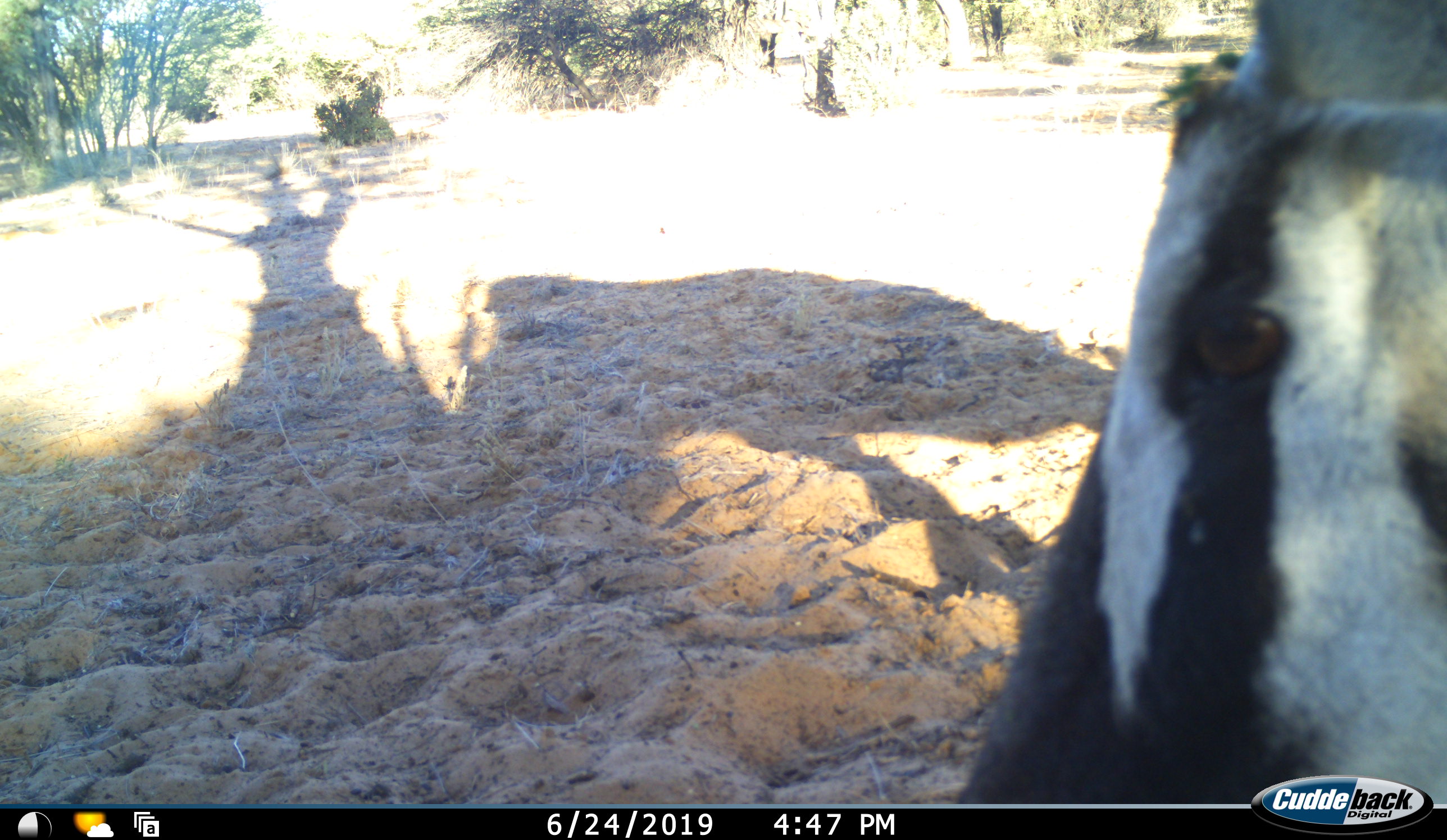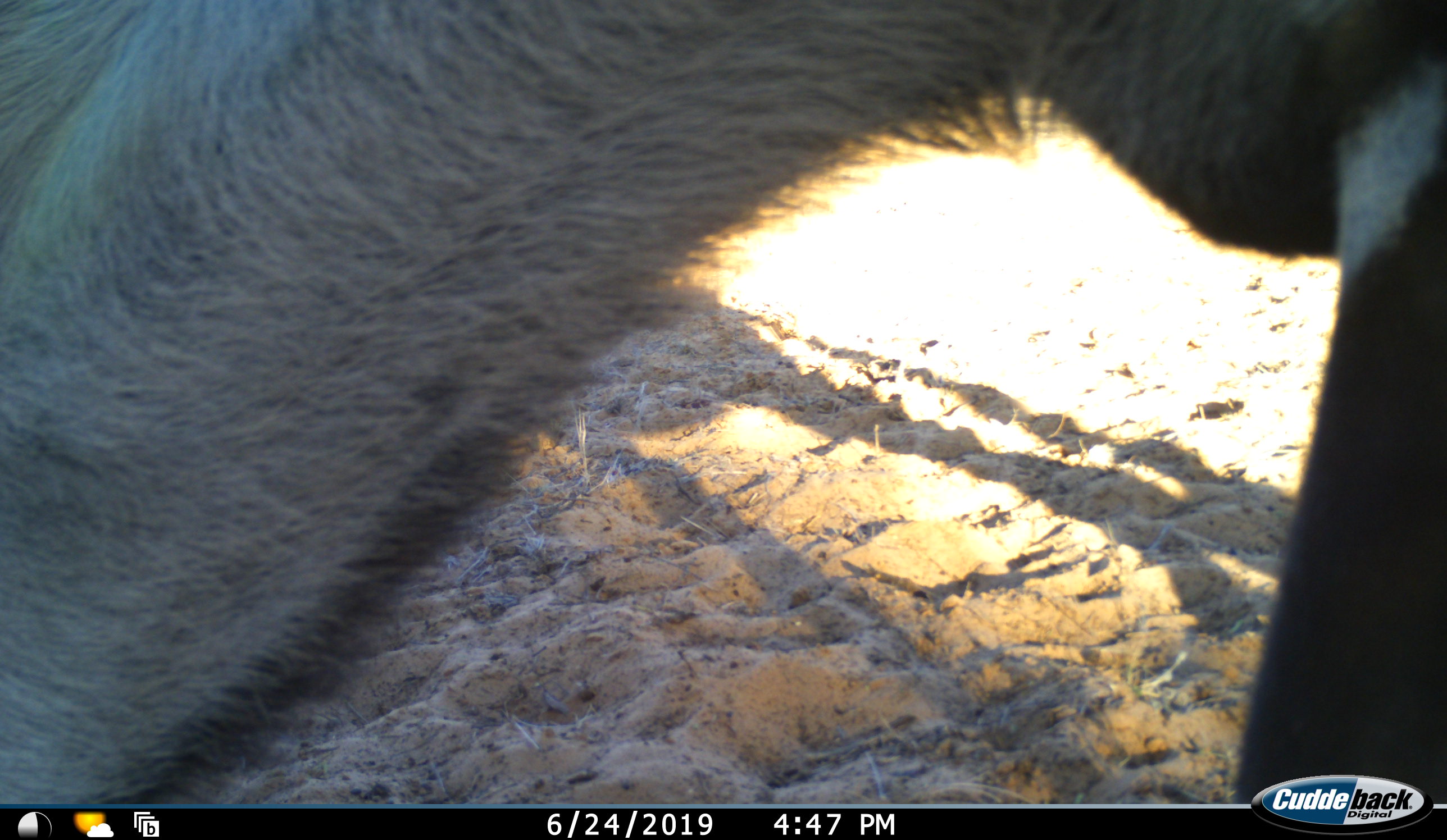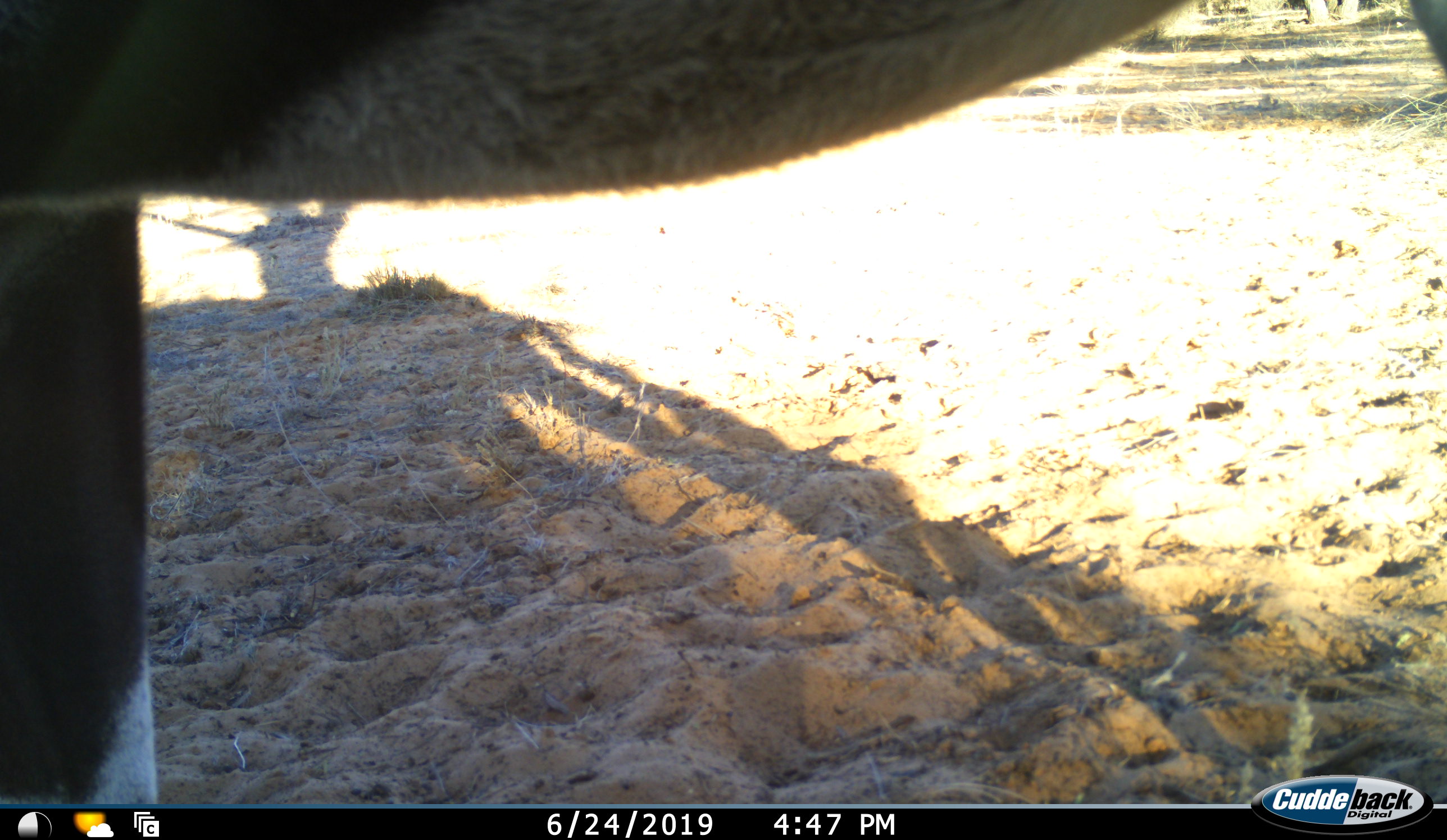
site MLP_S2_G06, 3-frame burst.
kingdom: Animalia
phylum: Chordata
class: Mammalia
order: Artiodactyla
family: Bovidae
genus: Oryx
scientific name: Oryx gazella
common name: gemsbok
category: oryx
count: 1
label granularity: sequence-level